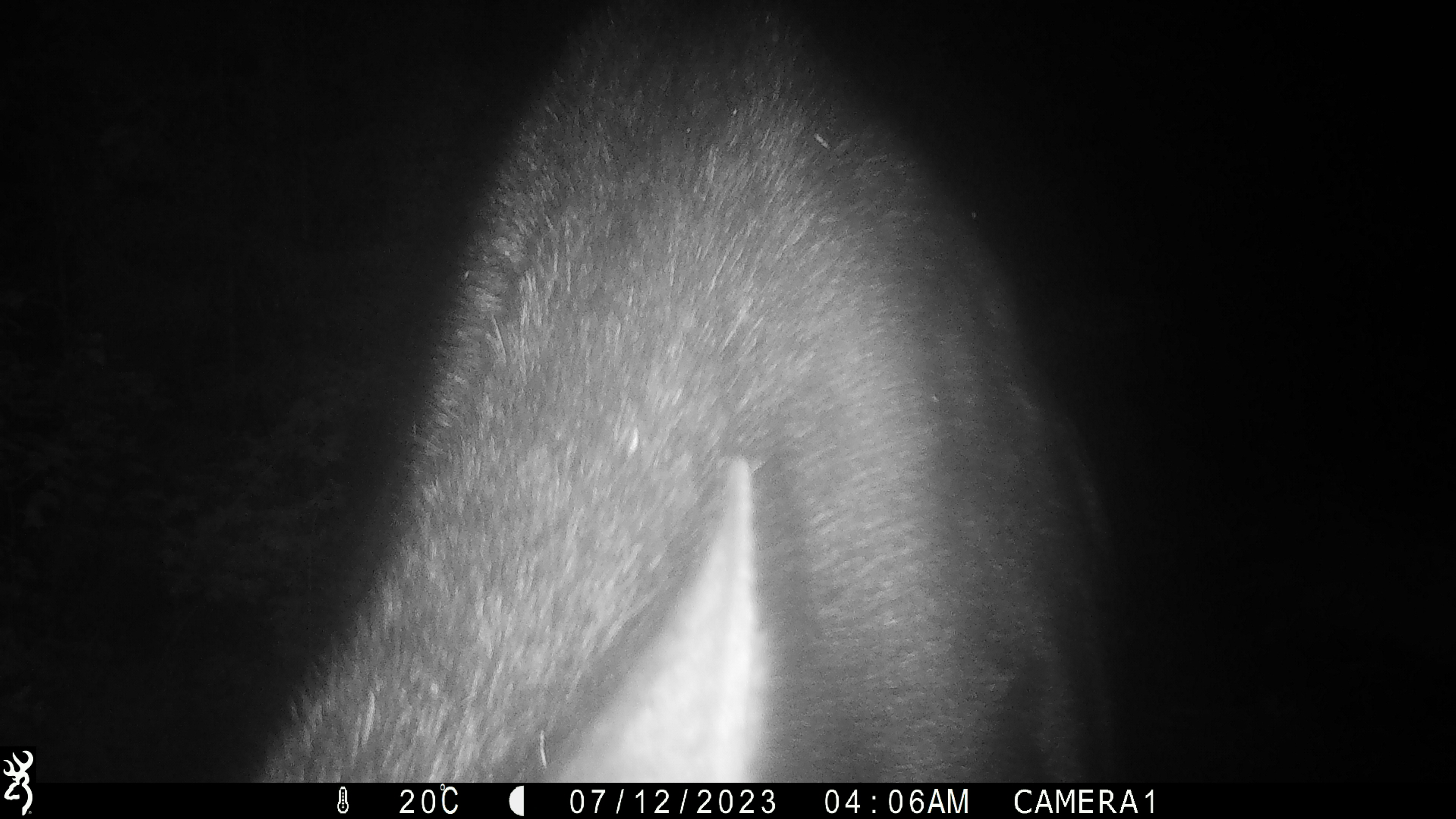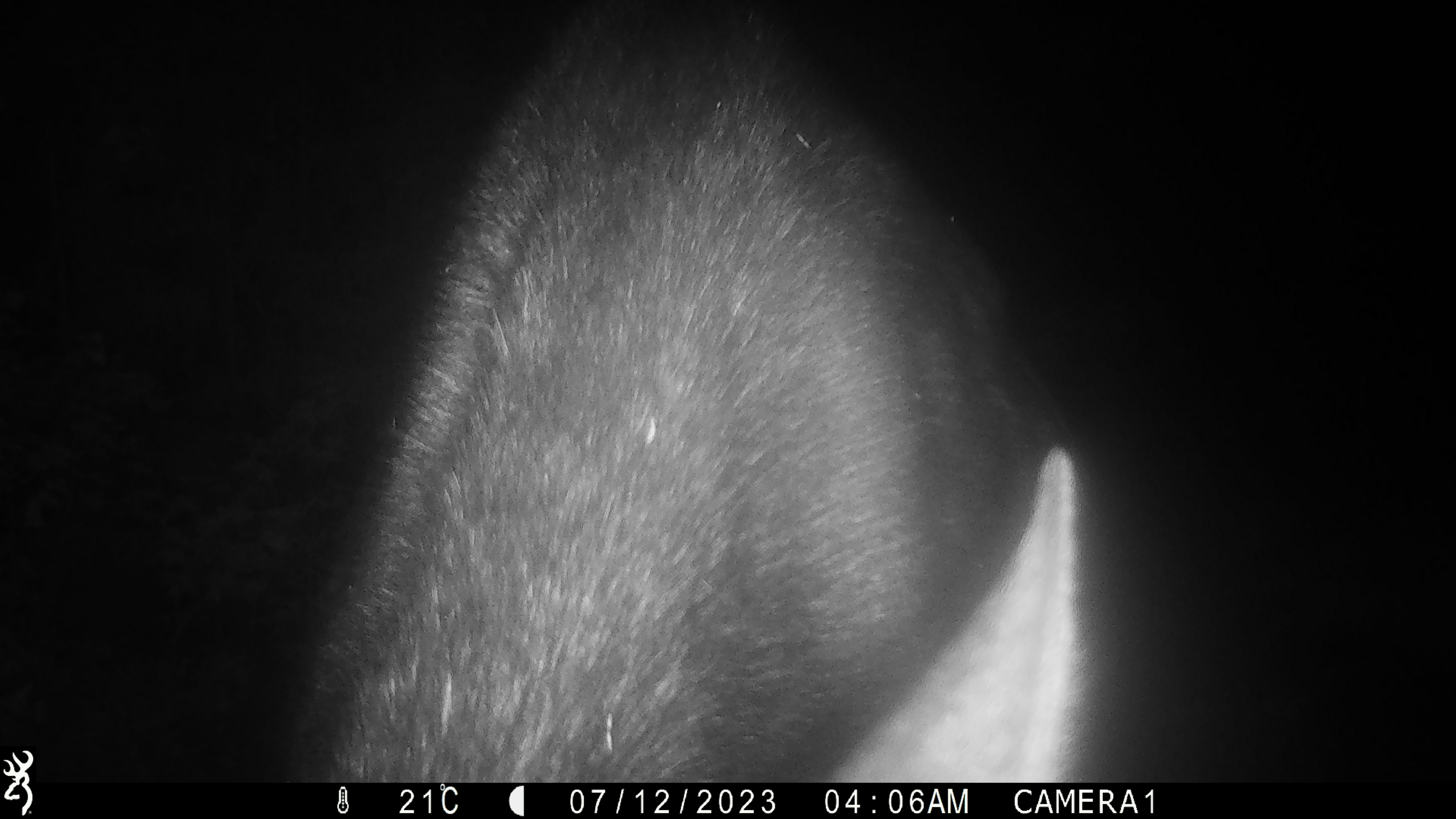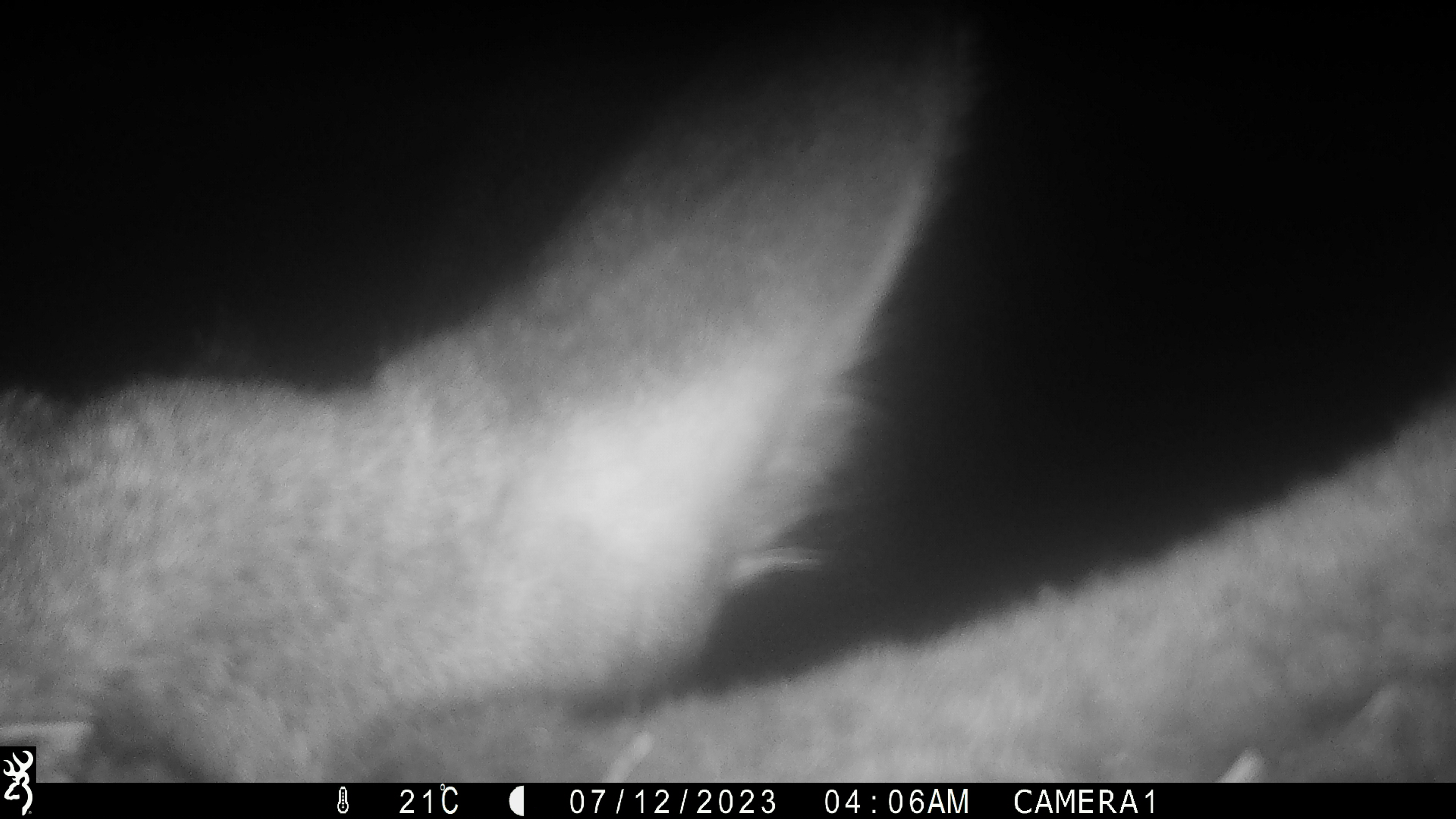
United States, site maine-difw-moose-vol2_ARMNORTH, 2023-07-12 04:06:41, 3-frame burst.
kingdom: Animalia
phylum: Chordata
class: Mammalia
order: Artiodactyla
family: Cervidae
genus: Alces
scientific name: Alces alces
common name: moose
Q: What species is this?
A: Moose (Alces alces).